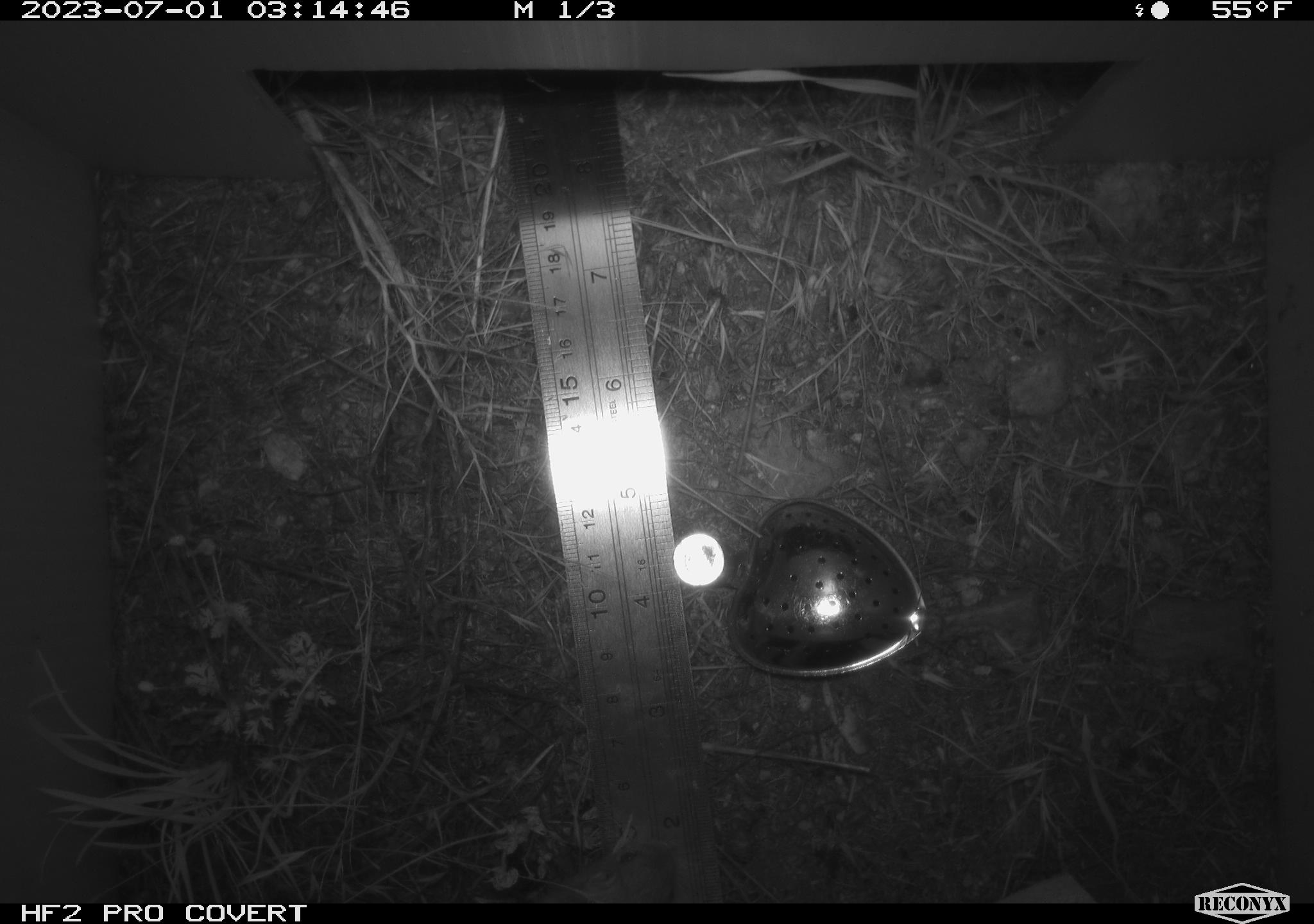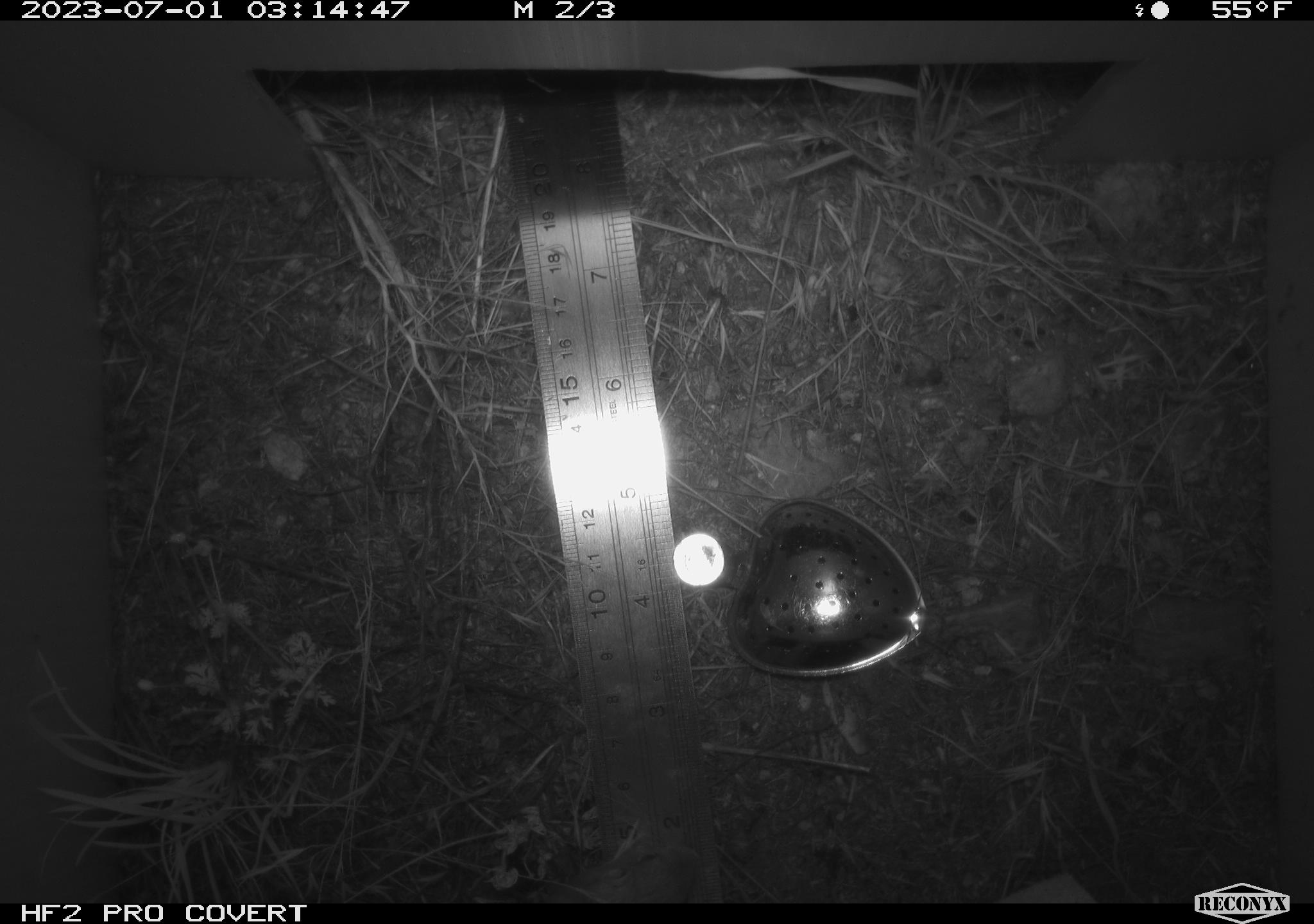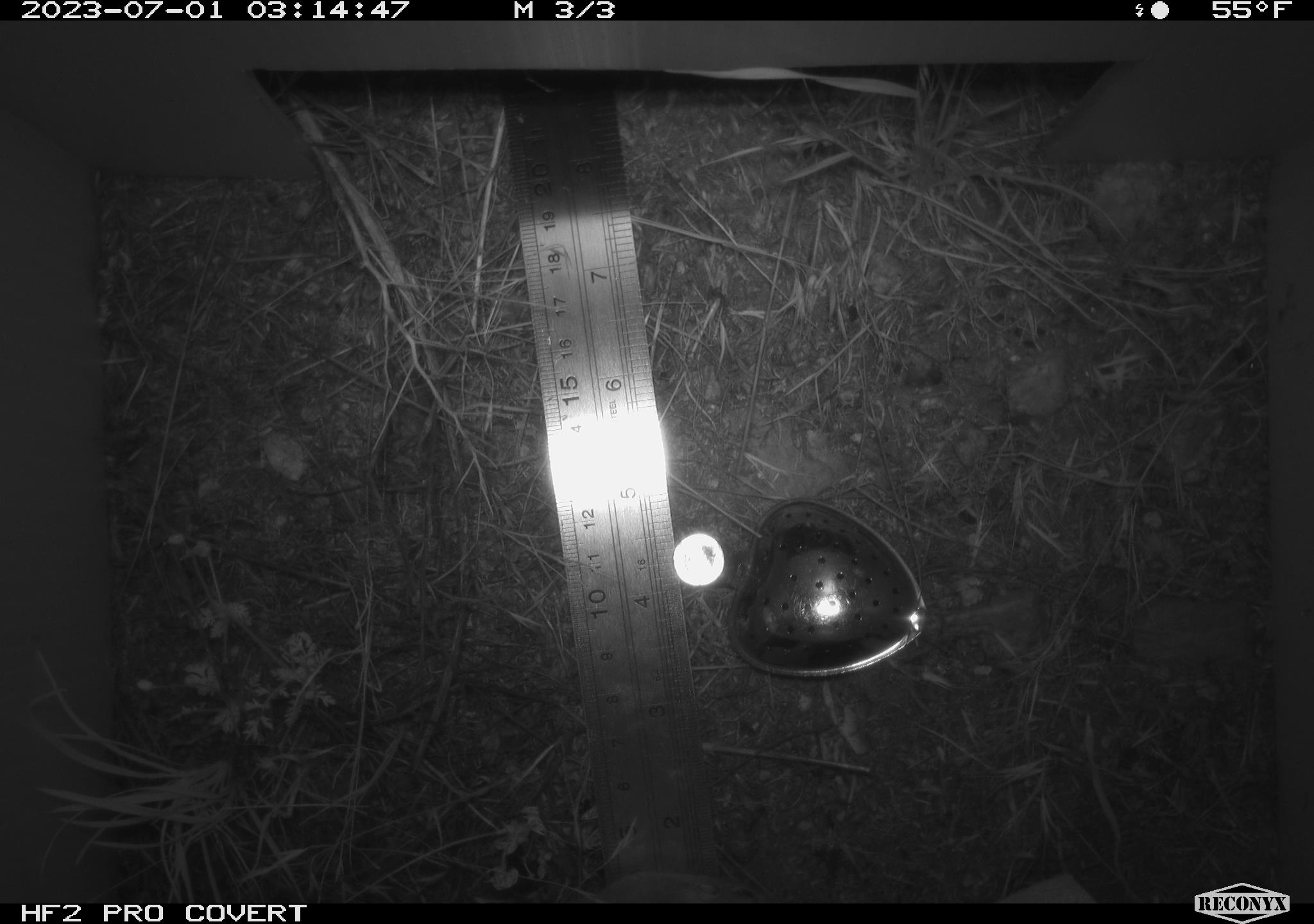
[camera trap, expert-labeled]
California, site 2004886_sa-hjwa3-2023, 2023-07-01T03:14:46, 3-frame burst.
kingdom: Animalia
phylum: Chordata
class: Mammalia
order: Rodentia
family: Heteromyidae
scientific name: Heteromyidae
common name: kangaroo rats and pocket mice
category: heteromyidae family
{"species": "heteromyidae family (kangaroo rats and pocket mice) (Heteromyidae)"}